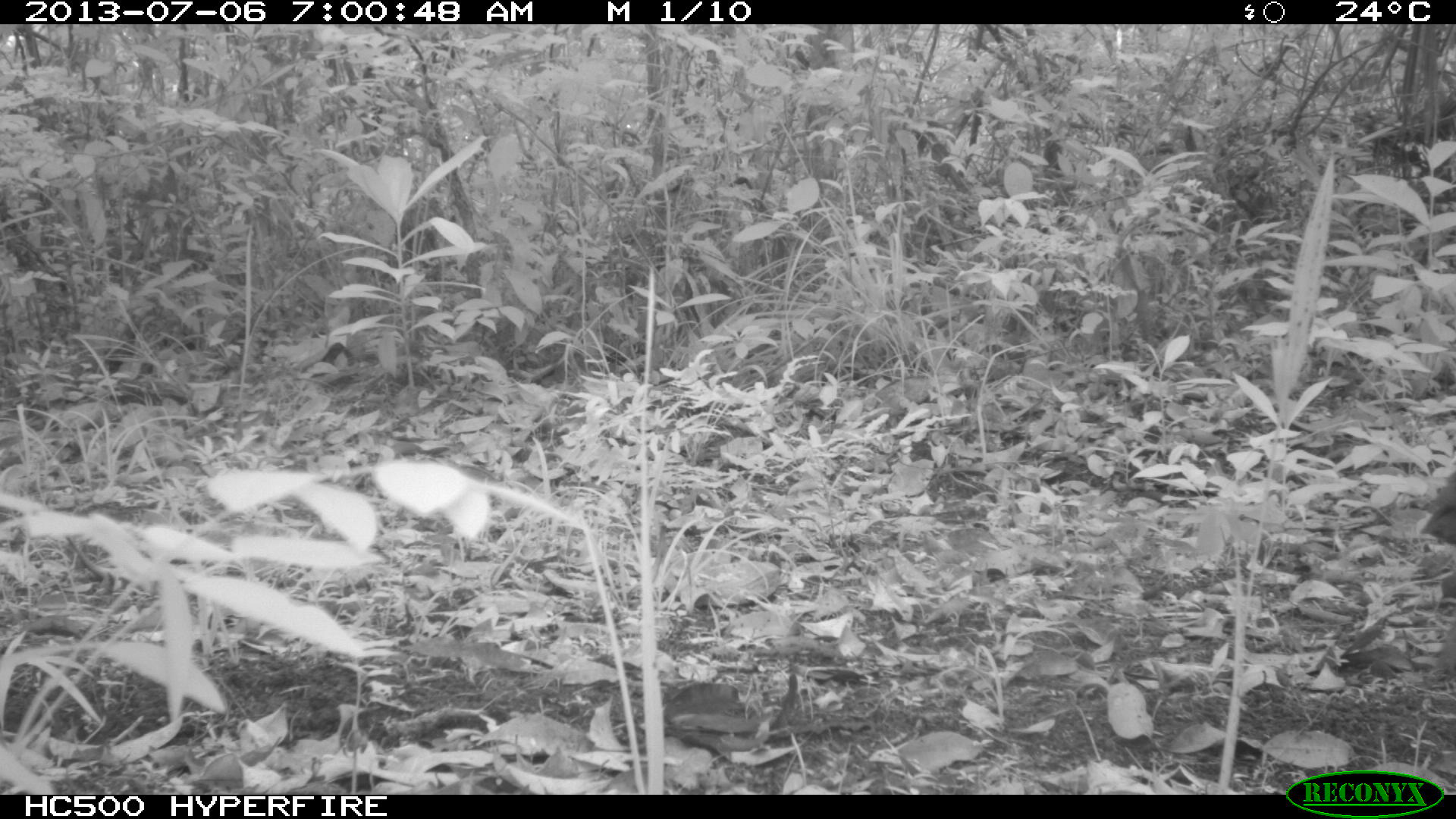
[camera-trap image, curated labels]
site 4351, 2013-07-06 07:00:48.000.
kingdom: Animalia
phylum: Chordata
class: Aves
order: Tinamiformes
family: Tinamidae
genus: Tinamus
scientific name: Tinamus major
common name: great tinamou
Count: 2.